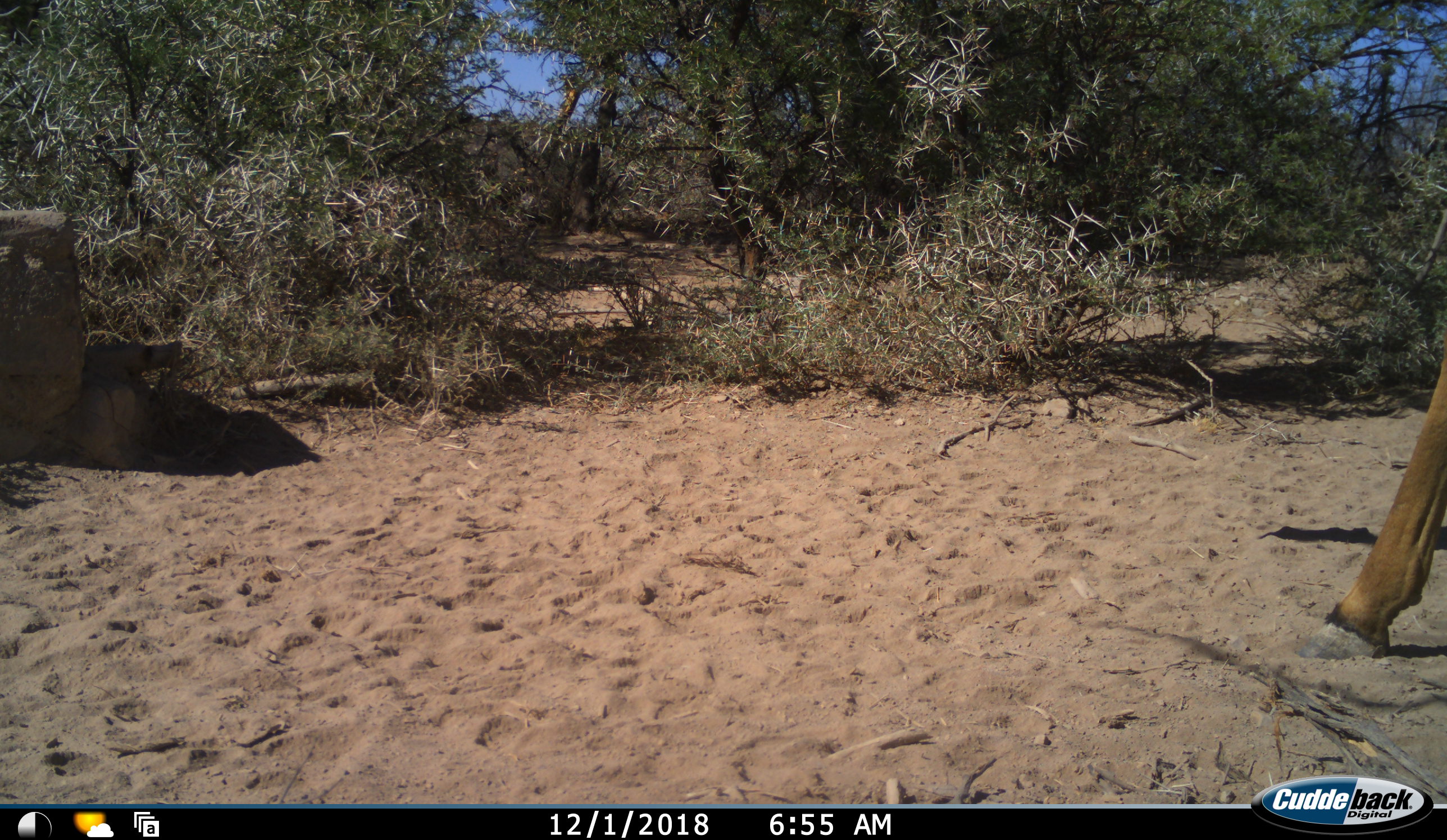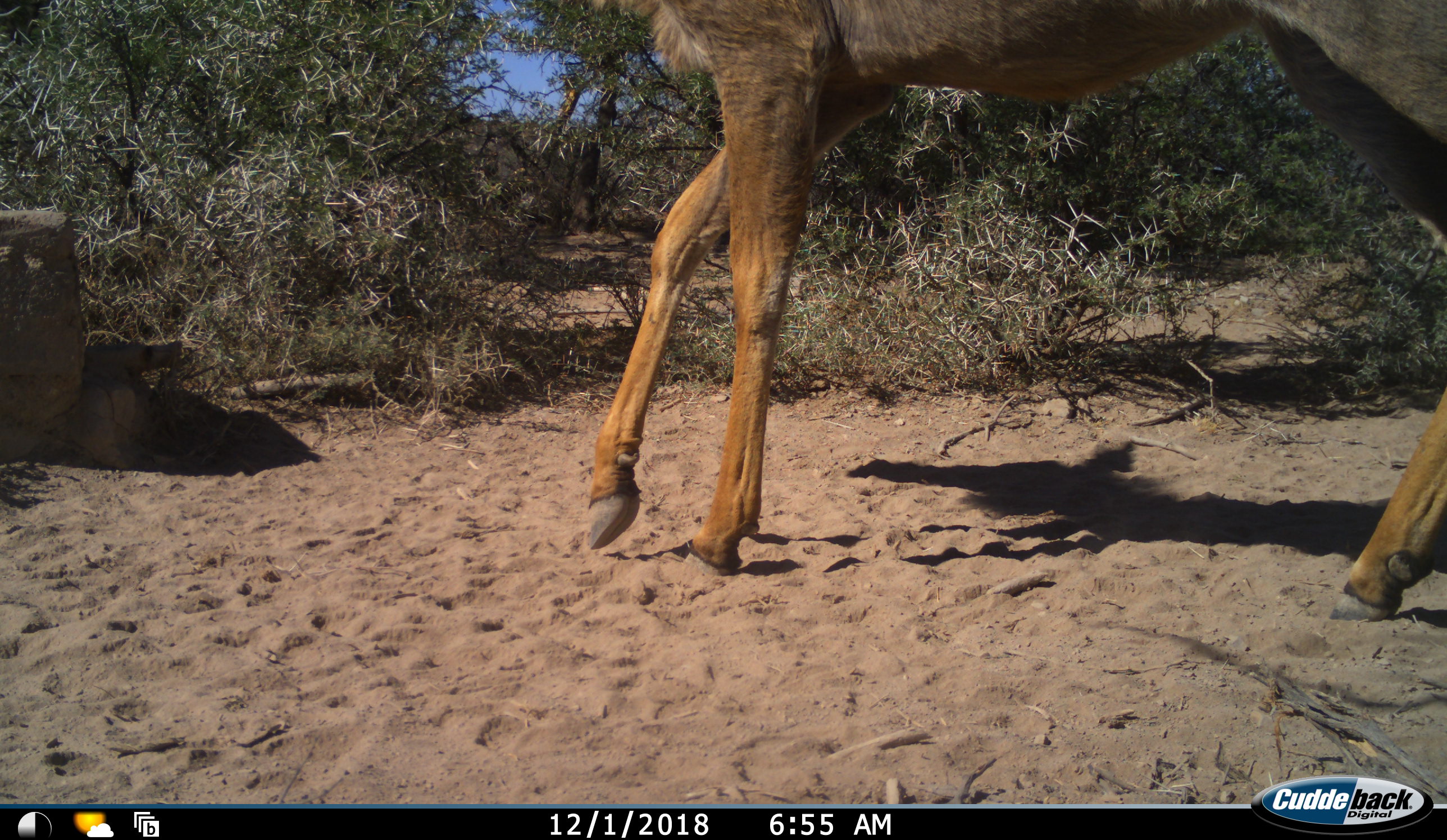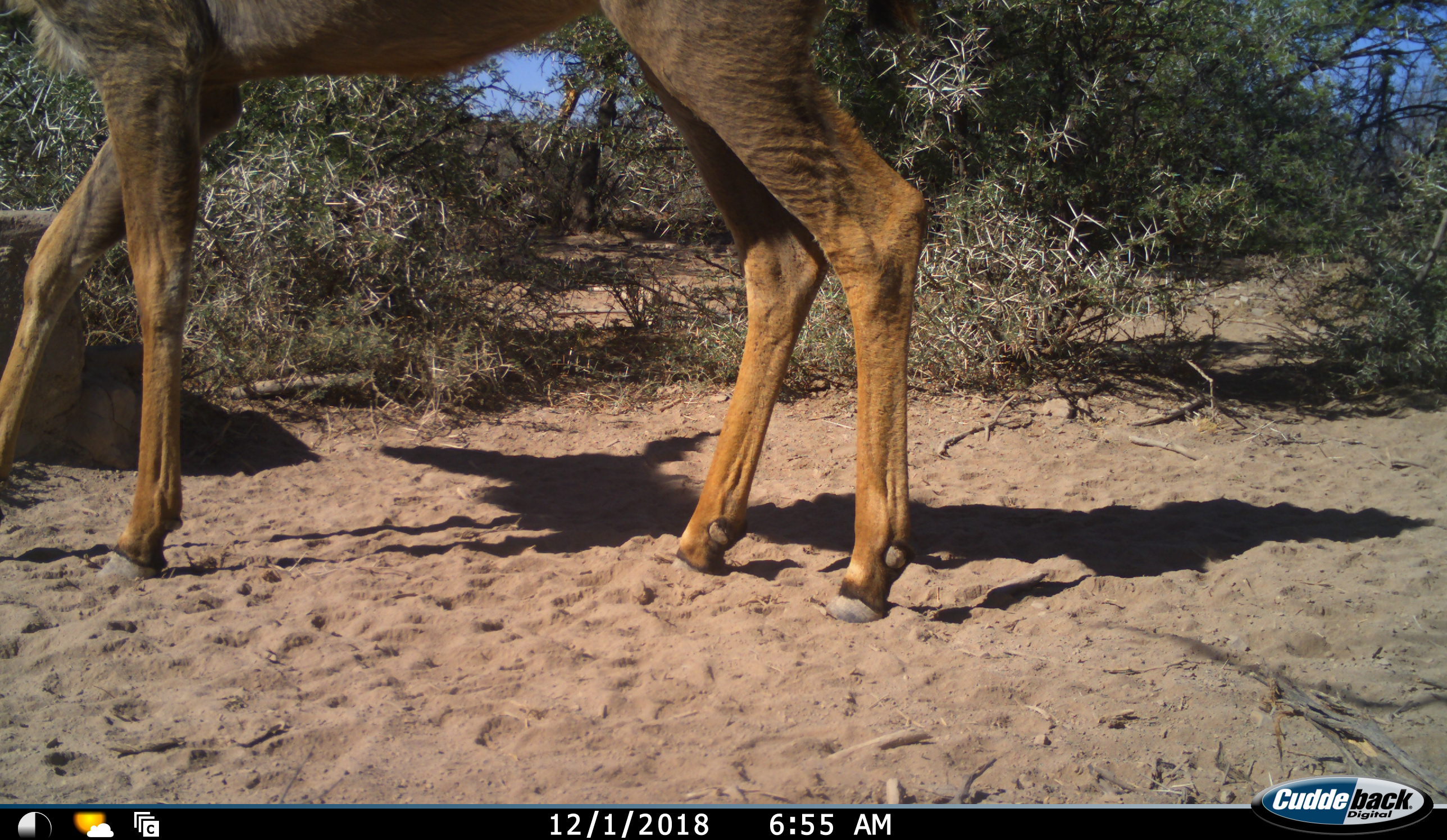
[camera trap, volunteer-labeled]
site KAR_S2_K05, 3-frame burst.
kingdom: Animalia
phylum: Chordata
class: Mammalia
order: Artiodactyla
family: Bovidae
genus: Tragelaphus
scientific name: Tragelaphus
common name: kudu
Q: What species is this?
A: Kudu (Tragelaphus).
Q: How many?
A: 1.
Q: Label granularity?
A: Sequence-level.